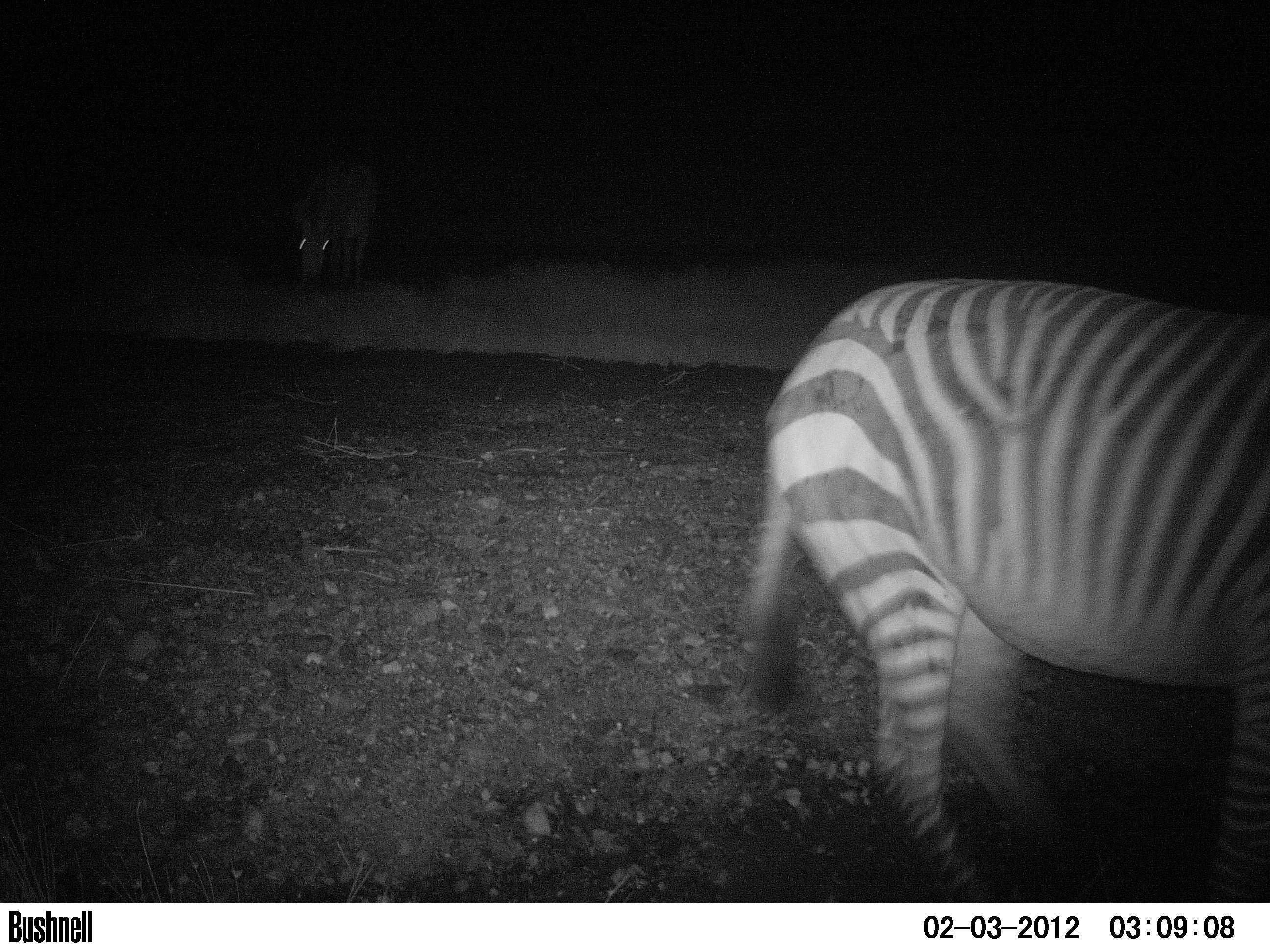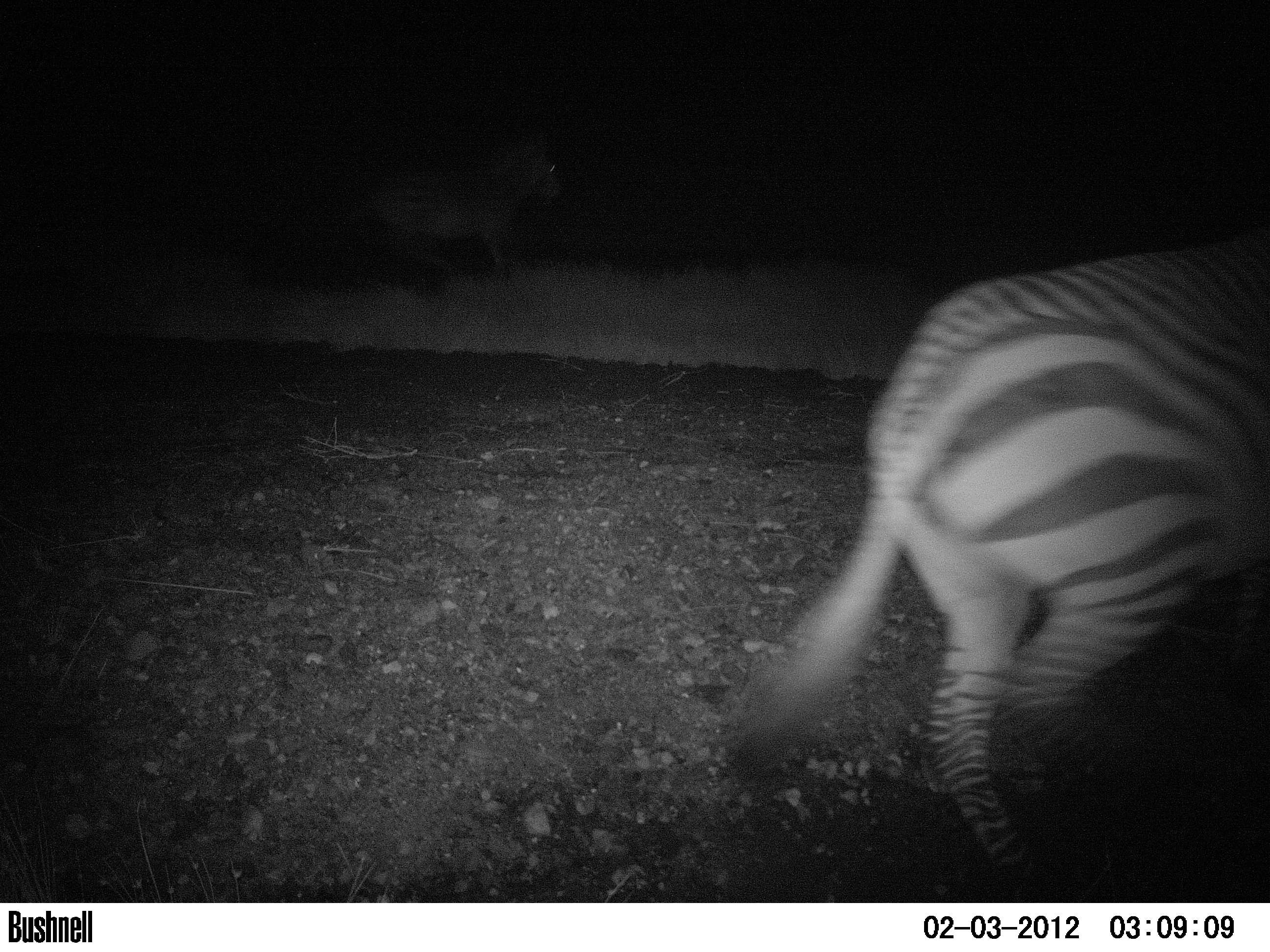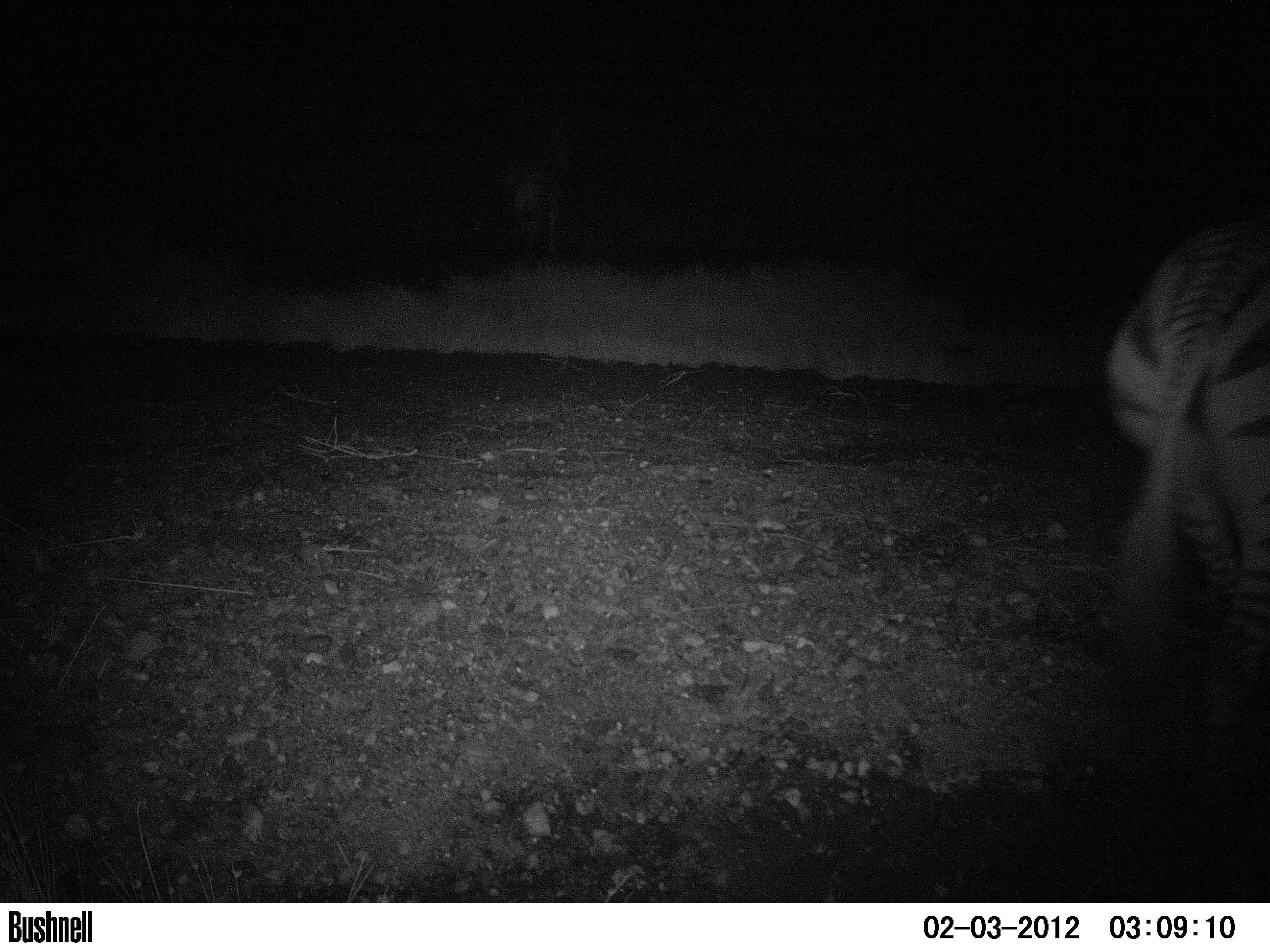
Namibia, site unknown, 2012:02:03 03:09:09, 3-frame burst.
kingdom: Animalia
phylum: Chordata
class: Mammalia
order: Perissodactyla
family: Equidae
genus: Equus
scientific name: Equus zebra hartmannae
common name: hartmann's mountain zebra